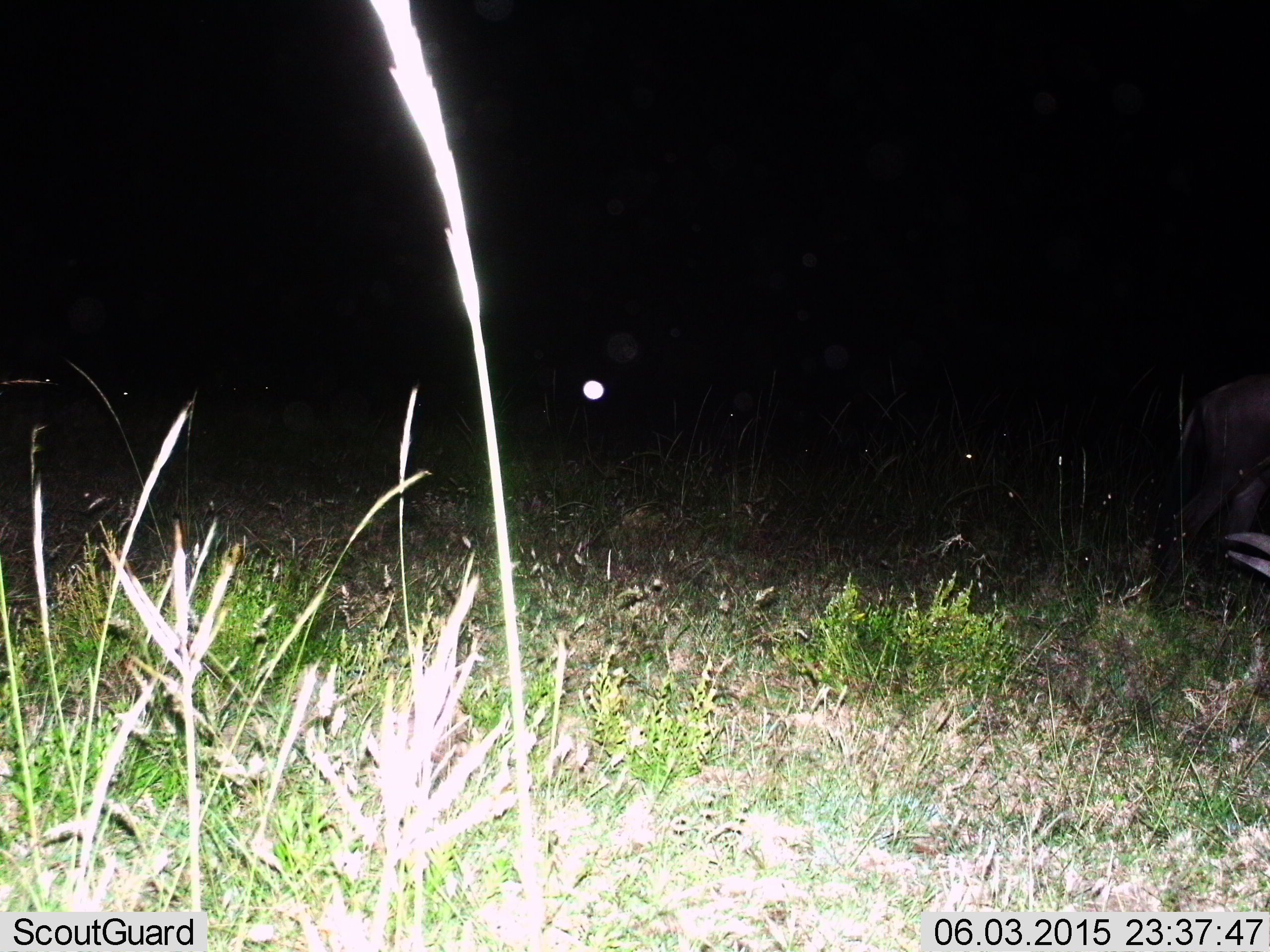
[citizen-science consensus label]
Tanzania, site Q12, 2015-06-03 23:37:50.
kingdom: Animalia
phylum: Chordata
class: Mammalia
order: Artiodactyla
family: Bovidae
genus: Connochaetes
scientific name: Connochaetes taurinus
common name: blue wildebeest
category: wildebeest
Wildebeest (blue wildebeest) (Connochaetes taurinus), count 1. Behavior (volunteer vote fractions): standing 0%, resting 12%, moving 100%, interacting 0%. Young present (vote fraction): 0%. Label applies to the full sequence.